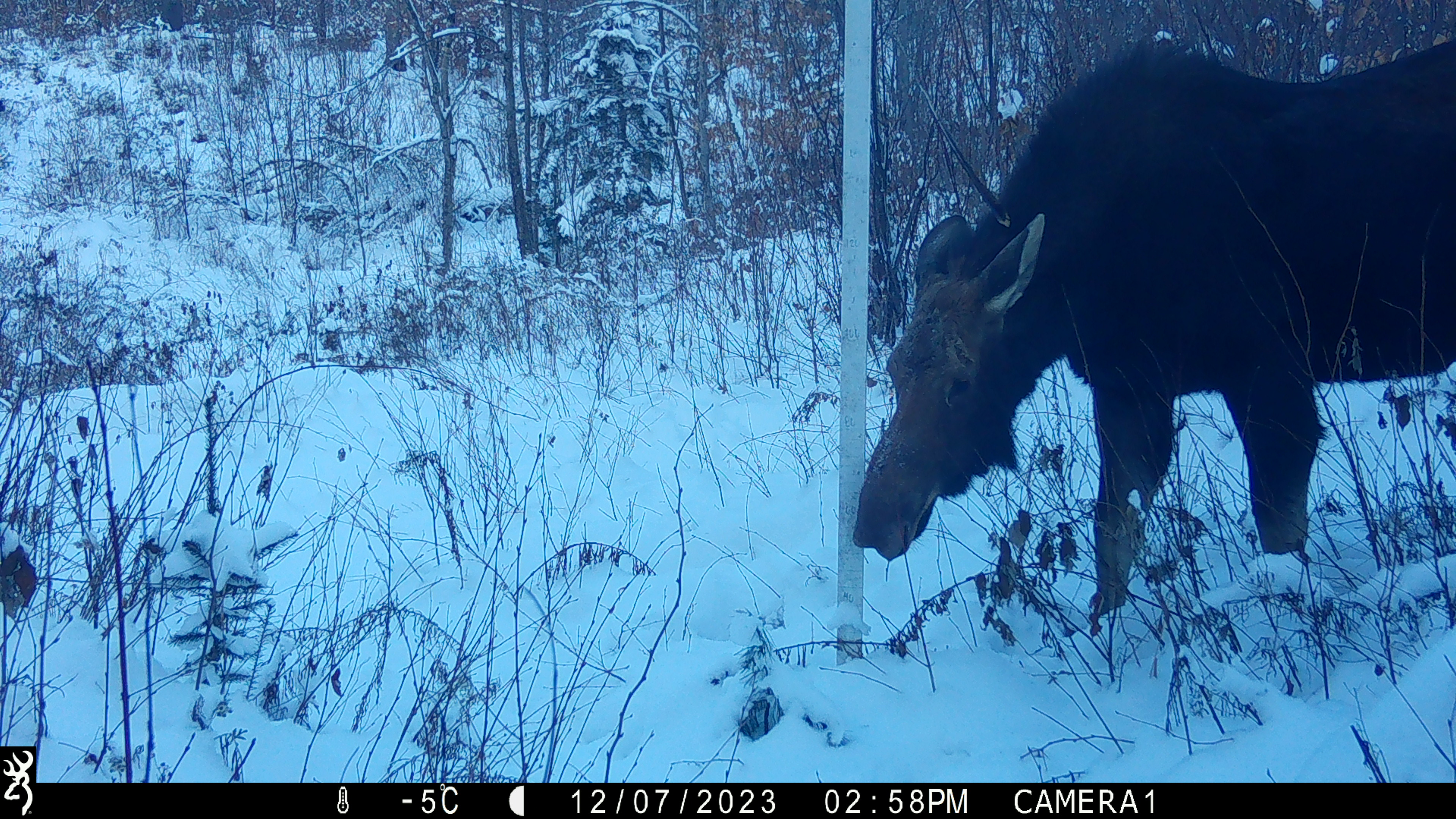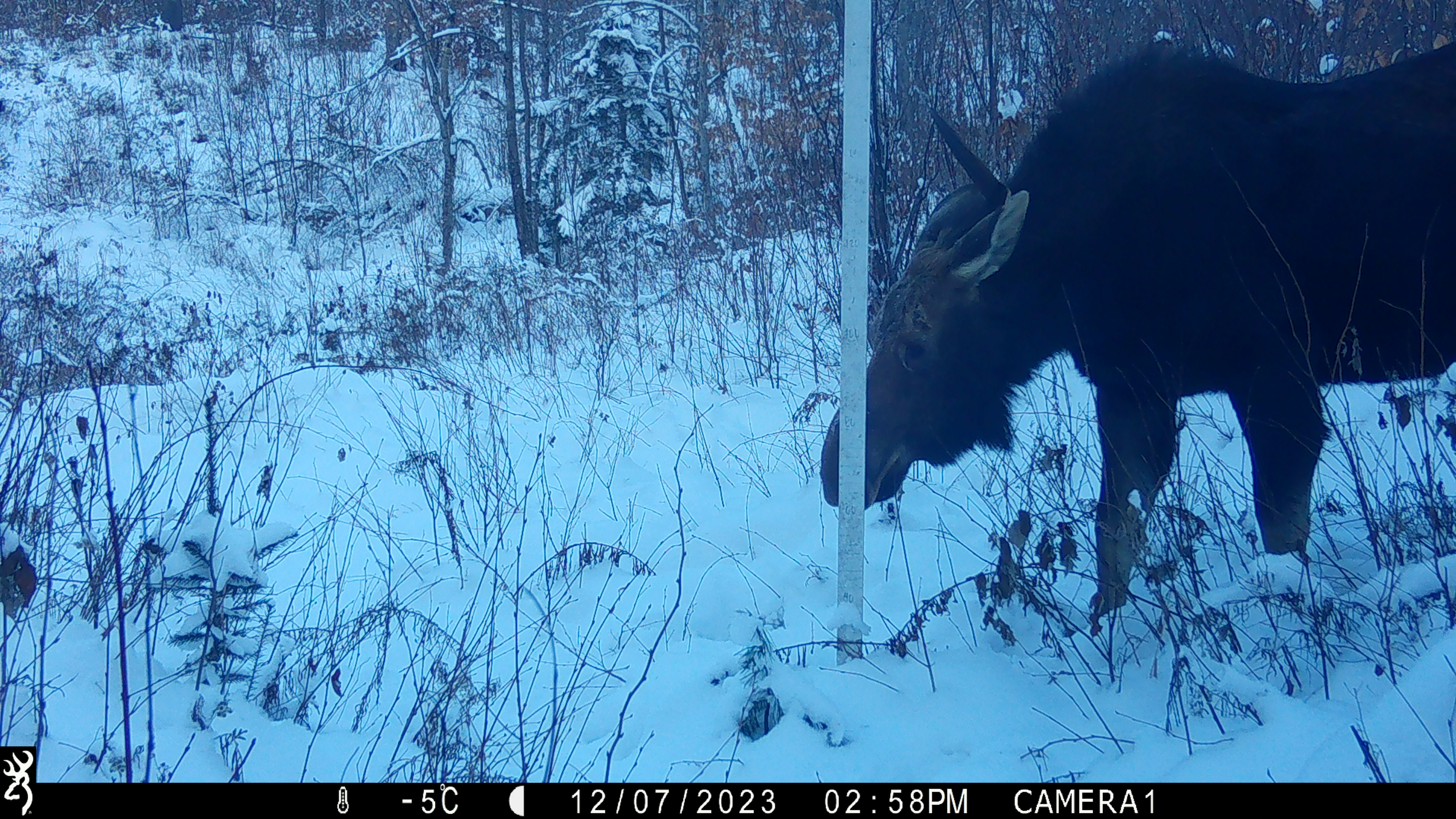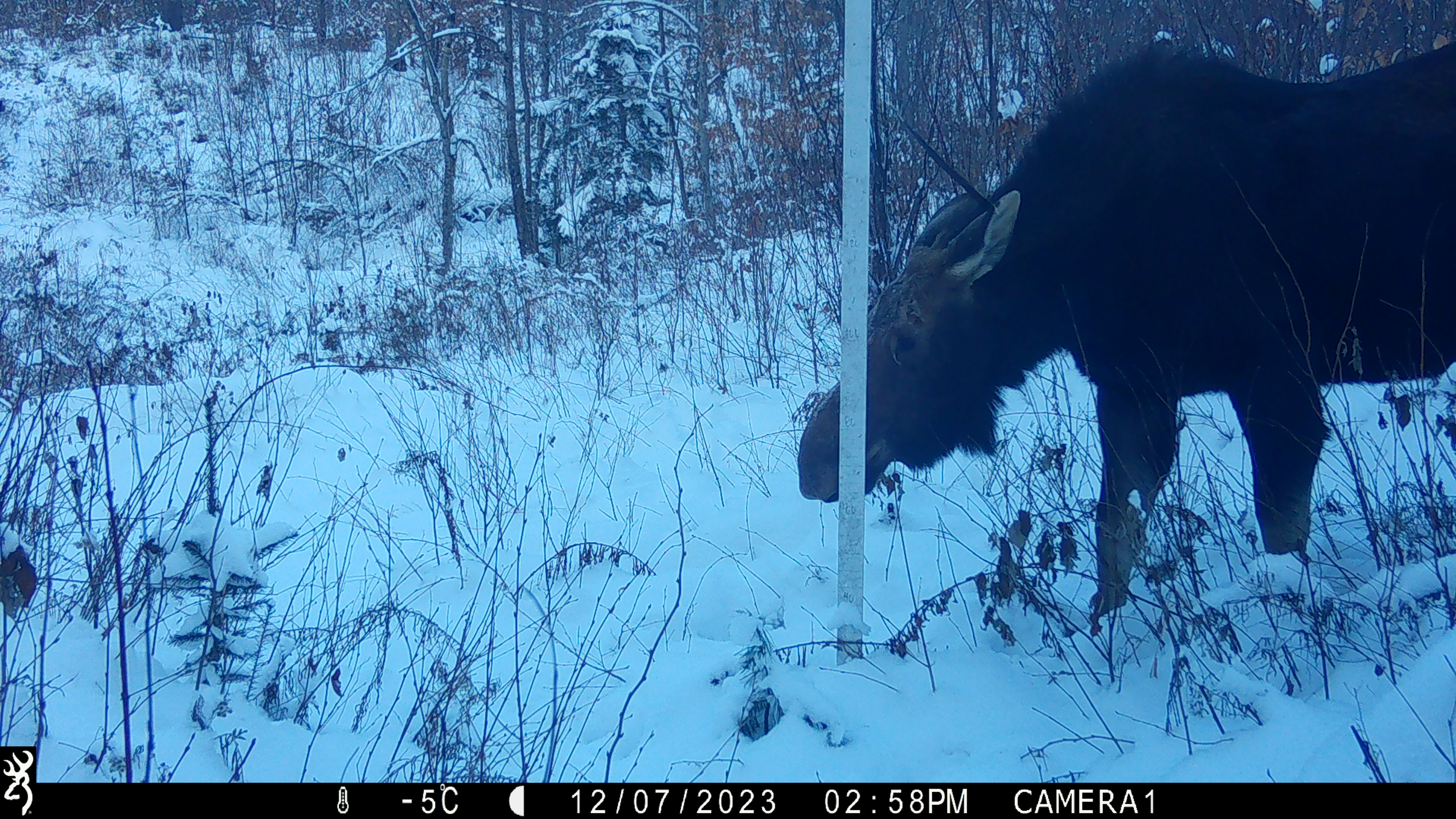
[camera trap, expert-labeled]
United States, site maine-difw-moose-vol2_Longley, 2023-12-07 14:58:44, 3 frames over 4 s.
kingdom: Animalia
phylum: Chordata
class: Mammalia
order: Artiodactyla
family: Cervidae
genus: Alces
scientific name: Alces alces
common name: moose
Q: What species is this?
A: Moose (Alces alces).